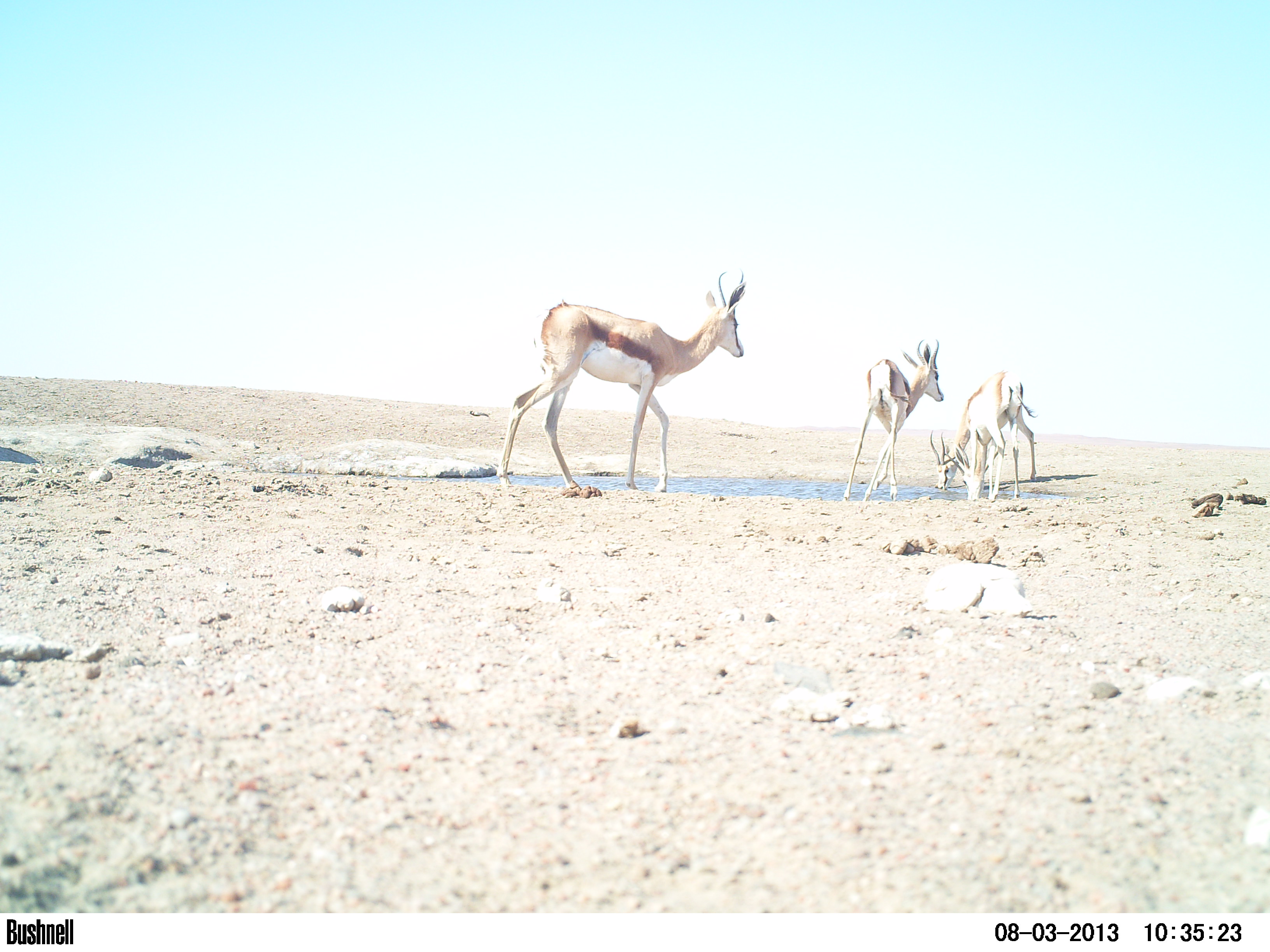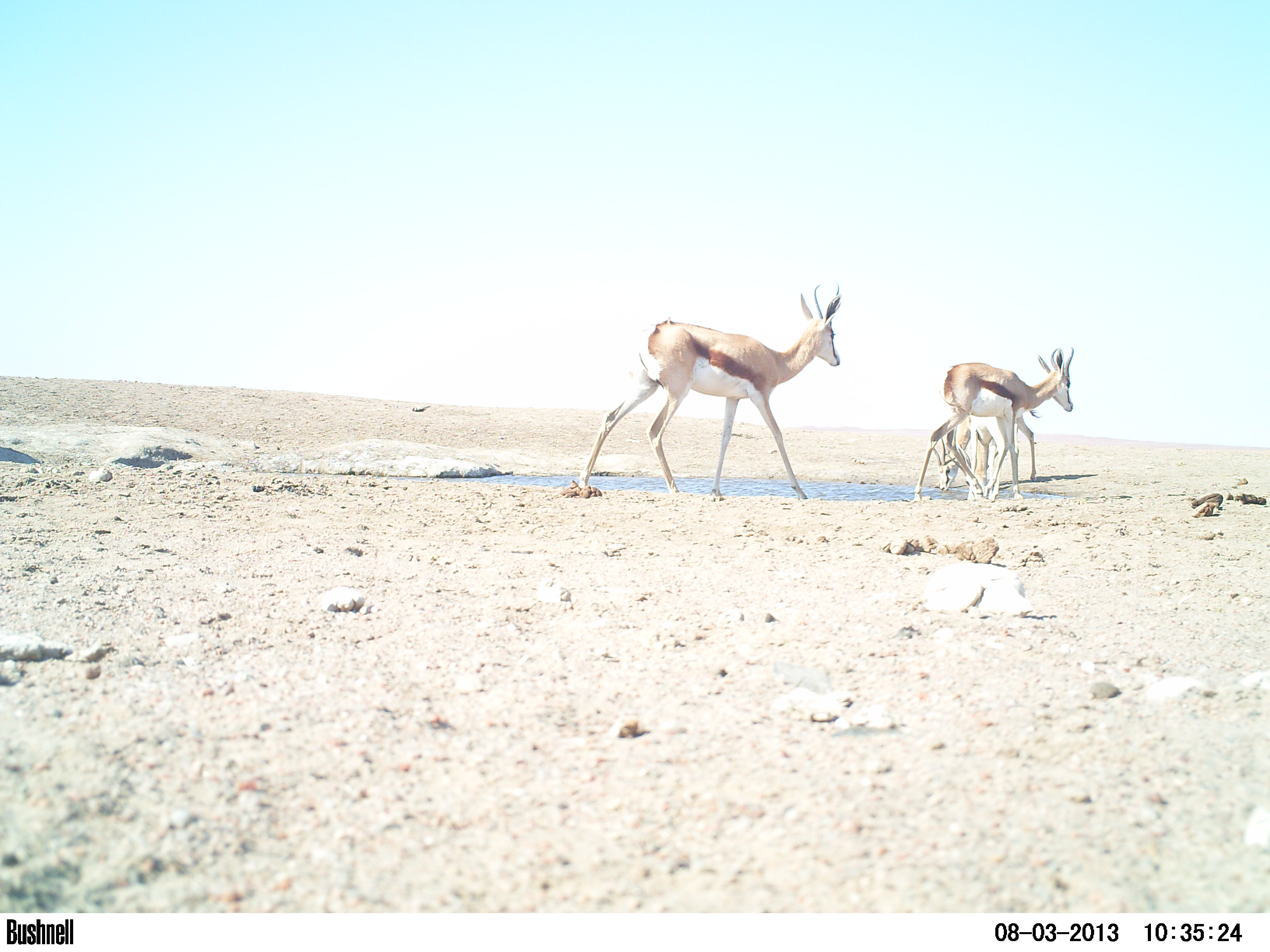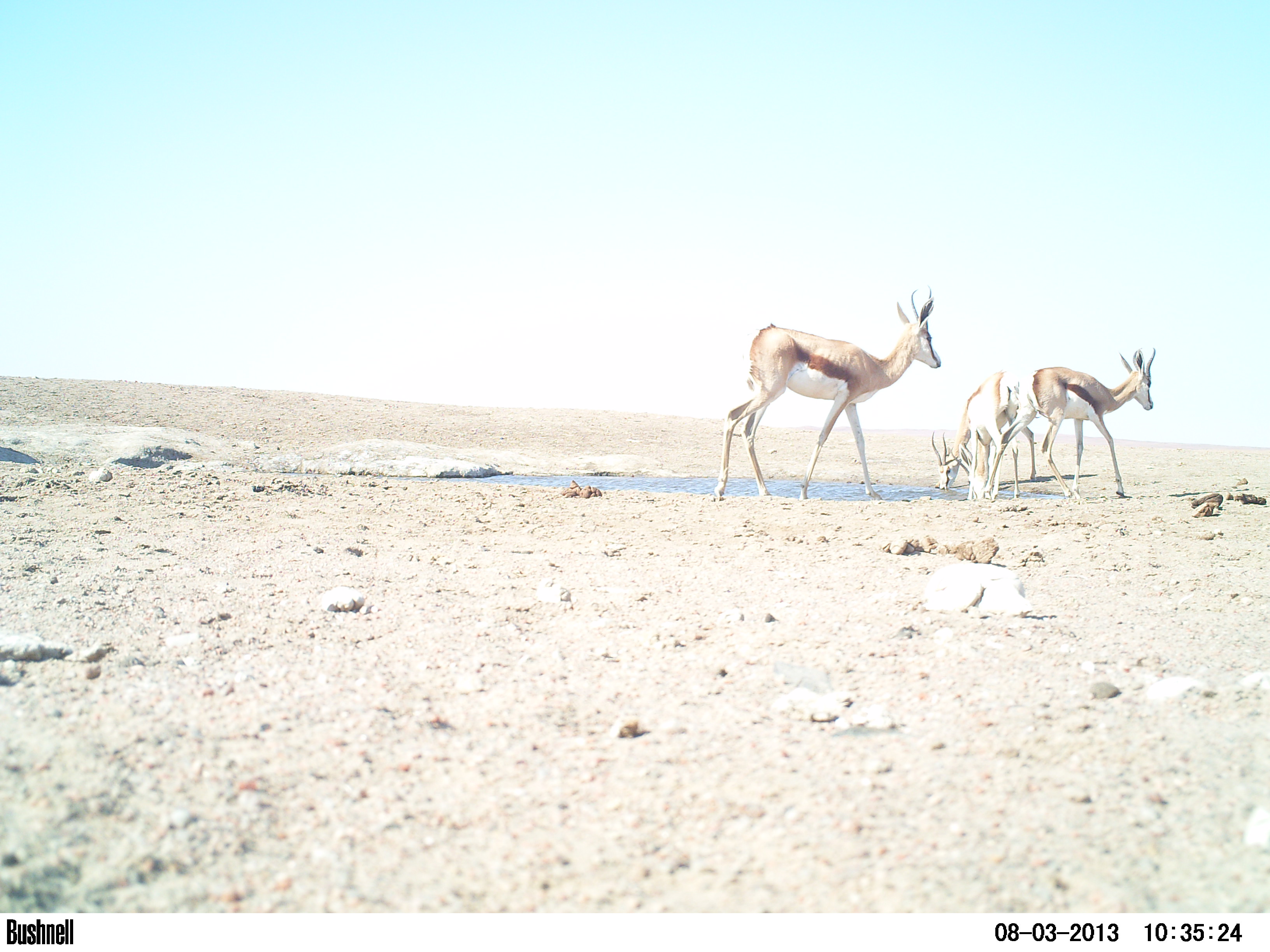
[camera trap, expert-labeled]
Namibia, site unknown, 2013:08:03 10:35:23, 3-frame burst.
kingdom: Animalia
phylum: Chordata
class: Mammalia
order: Artiodactyla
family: Bovidae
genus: Antidorcas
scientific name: Antidorcas marsupialis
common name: springbok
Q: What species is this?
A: Antidorcas marsupialis (springbok).